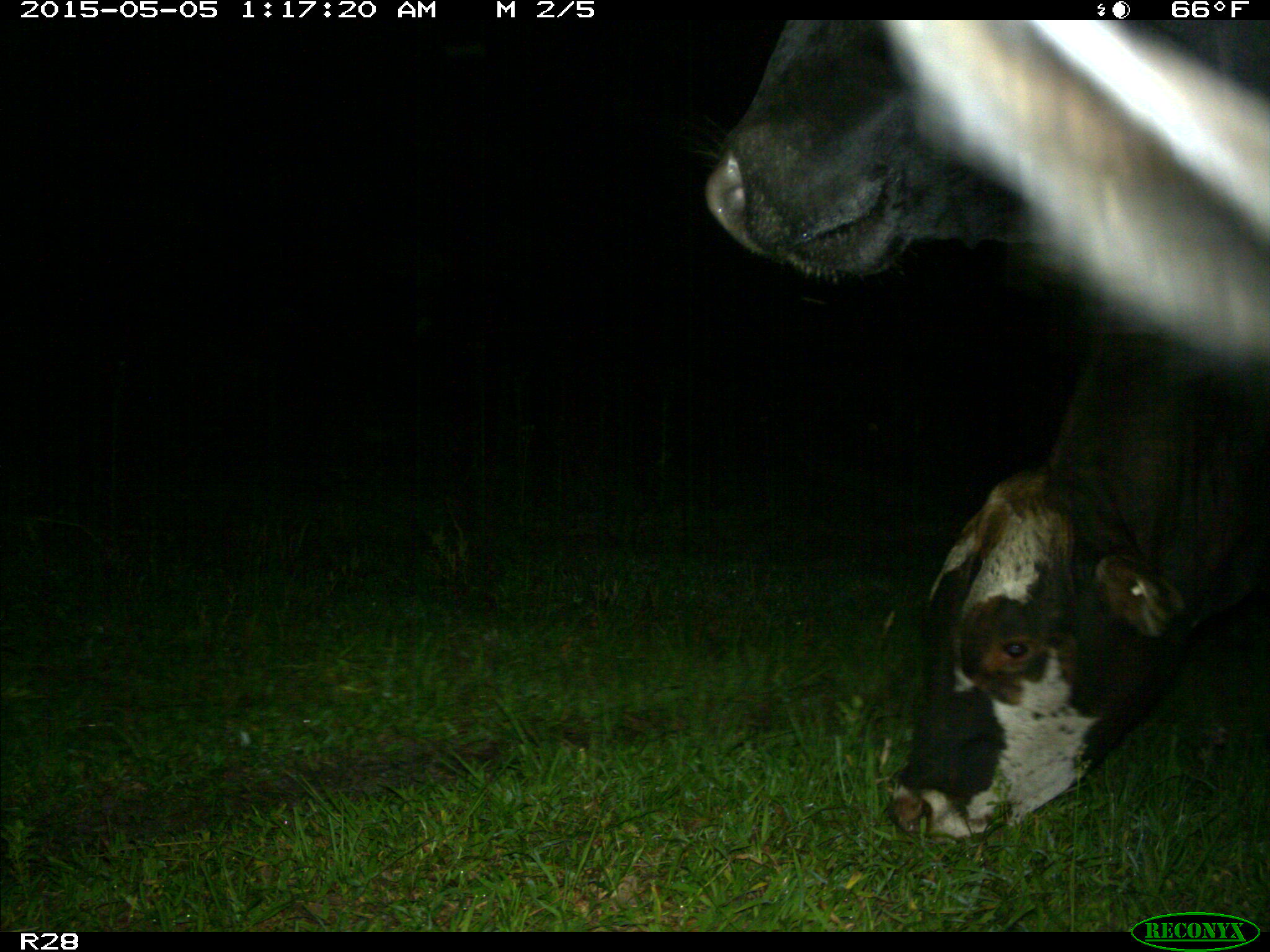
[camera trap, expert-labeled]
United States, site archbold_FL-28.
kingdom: Animalia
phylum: Chordata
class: Mammalia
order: Artiodactyla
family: Bovidae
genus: Bos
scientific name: Bos taurus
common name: domestic cow